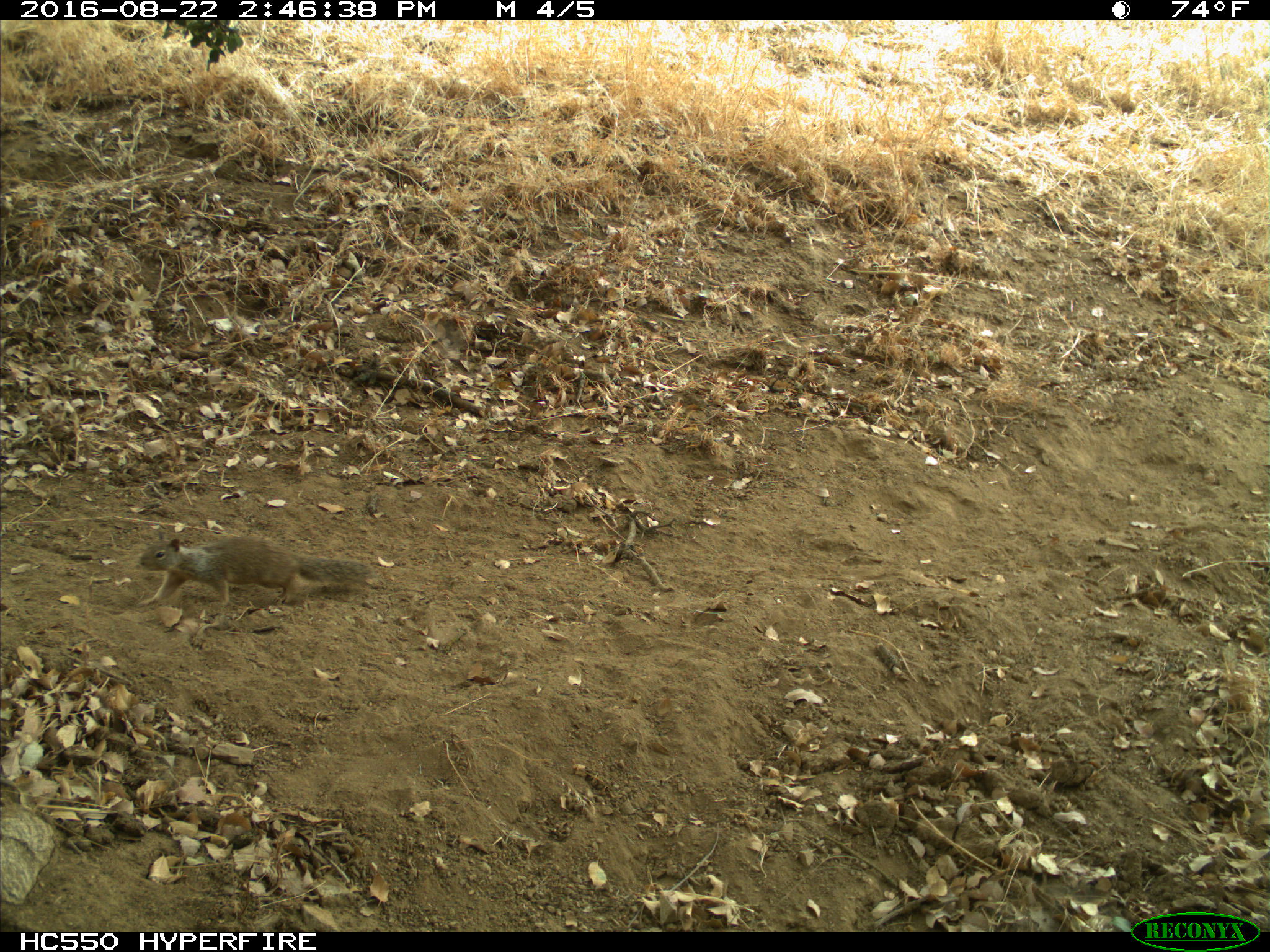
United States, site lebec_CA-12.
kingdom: Animalia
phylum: Chordata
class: Mammalia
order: Rodentia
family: Sciuridae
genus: Otospermophilus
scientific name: Otospermophilus beecheyi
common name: california ground squirrel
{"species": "Otospermophilus beecheyi (california ground squirrel)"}